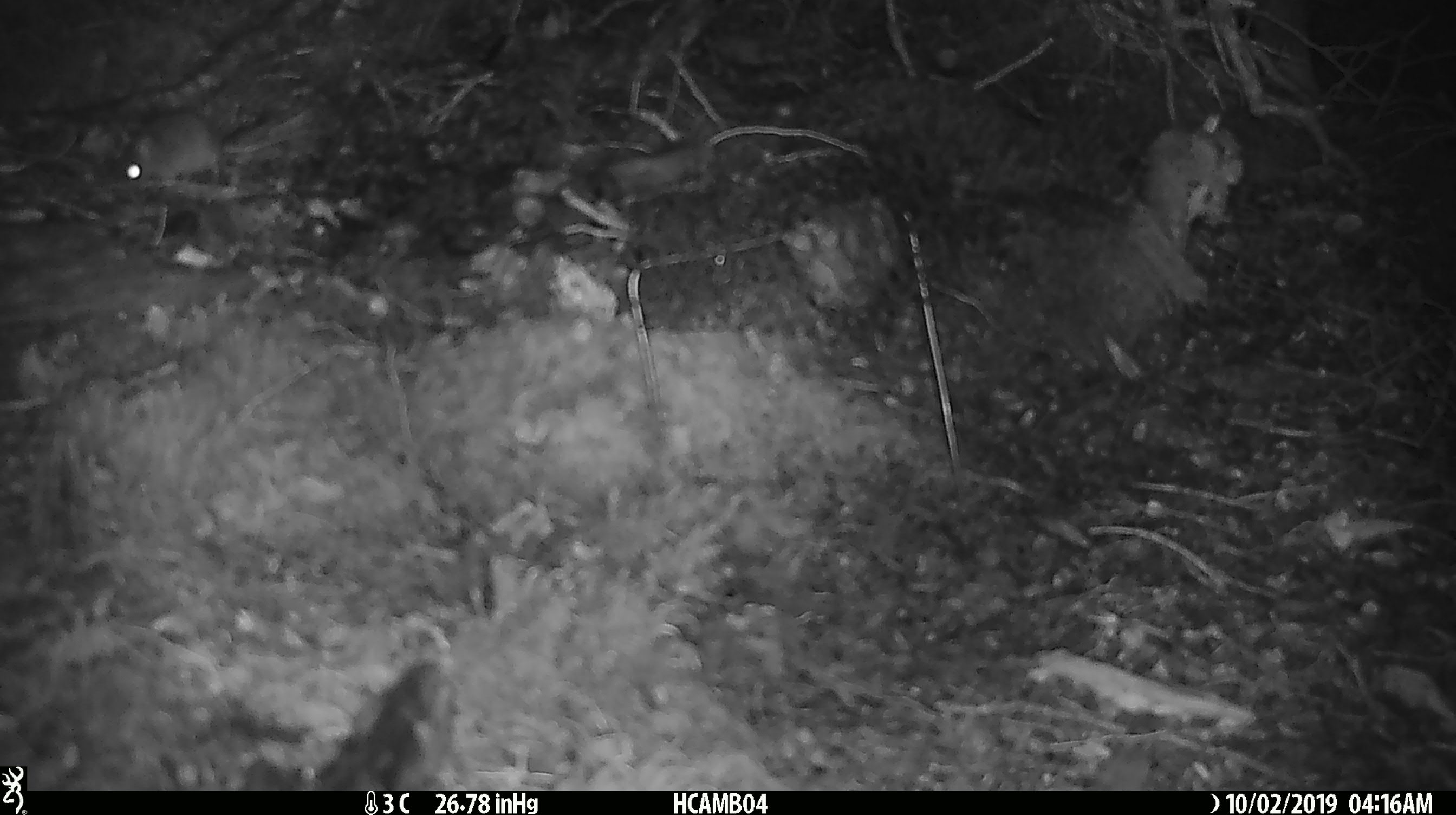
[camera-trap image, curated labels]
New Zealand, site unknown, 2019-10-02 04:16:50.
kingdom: Animalia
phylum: Chordata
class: Mammalia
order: Rodentia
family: Muridae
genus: Mus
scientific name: Mus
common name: mouse